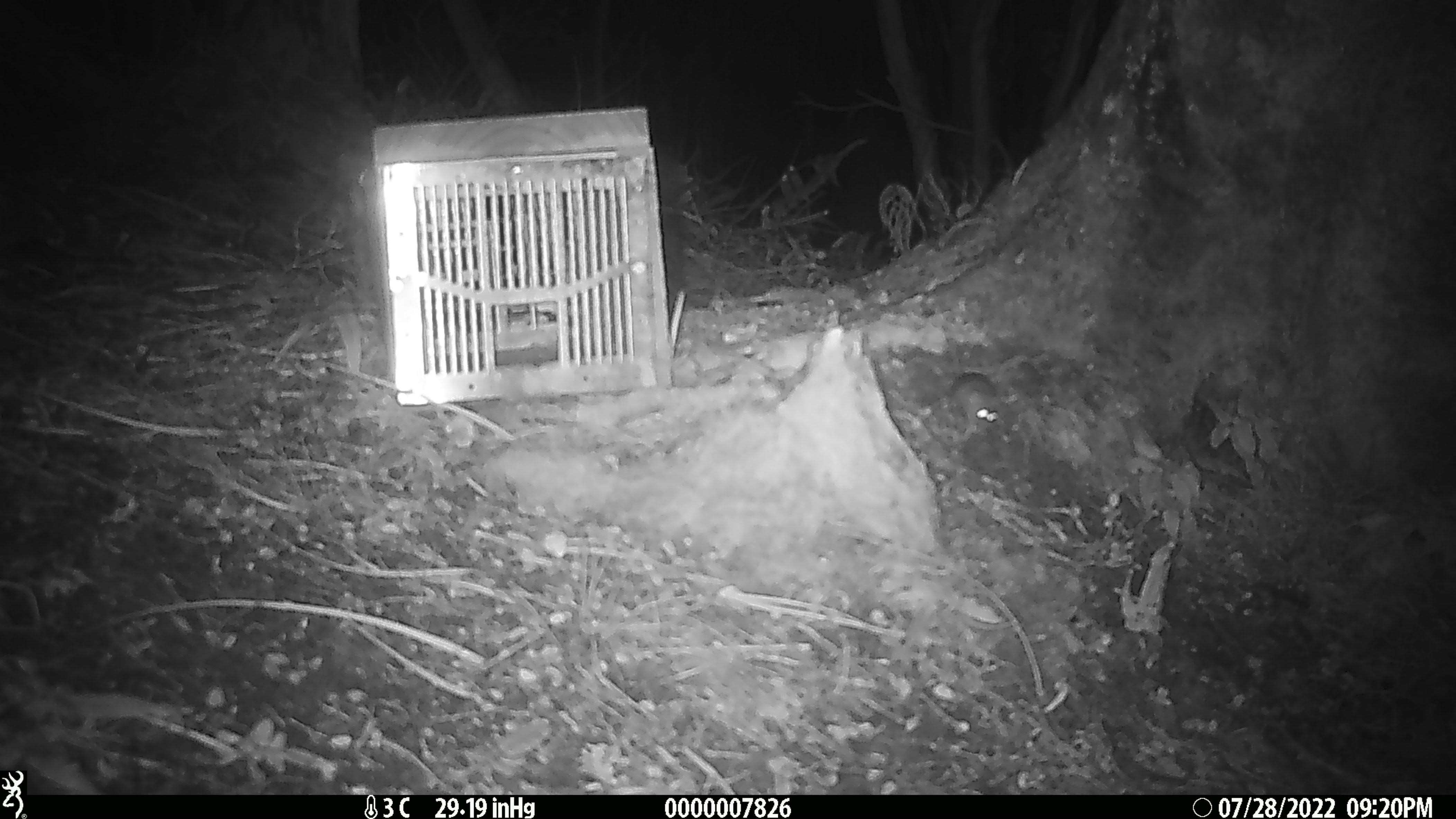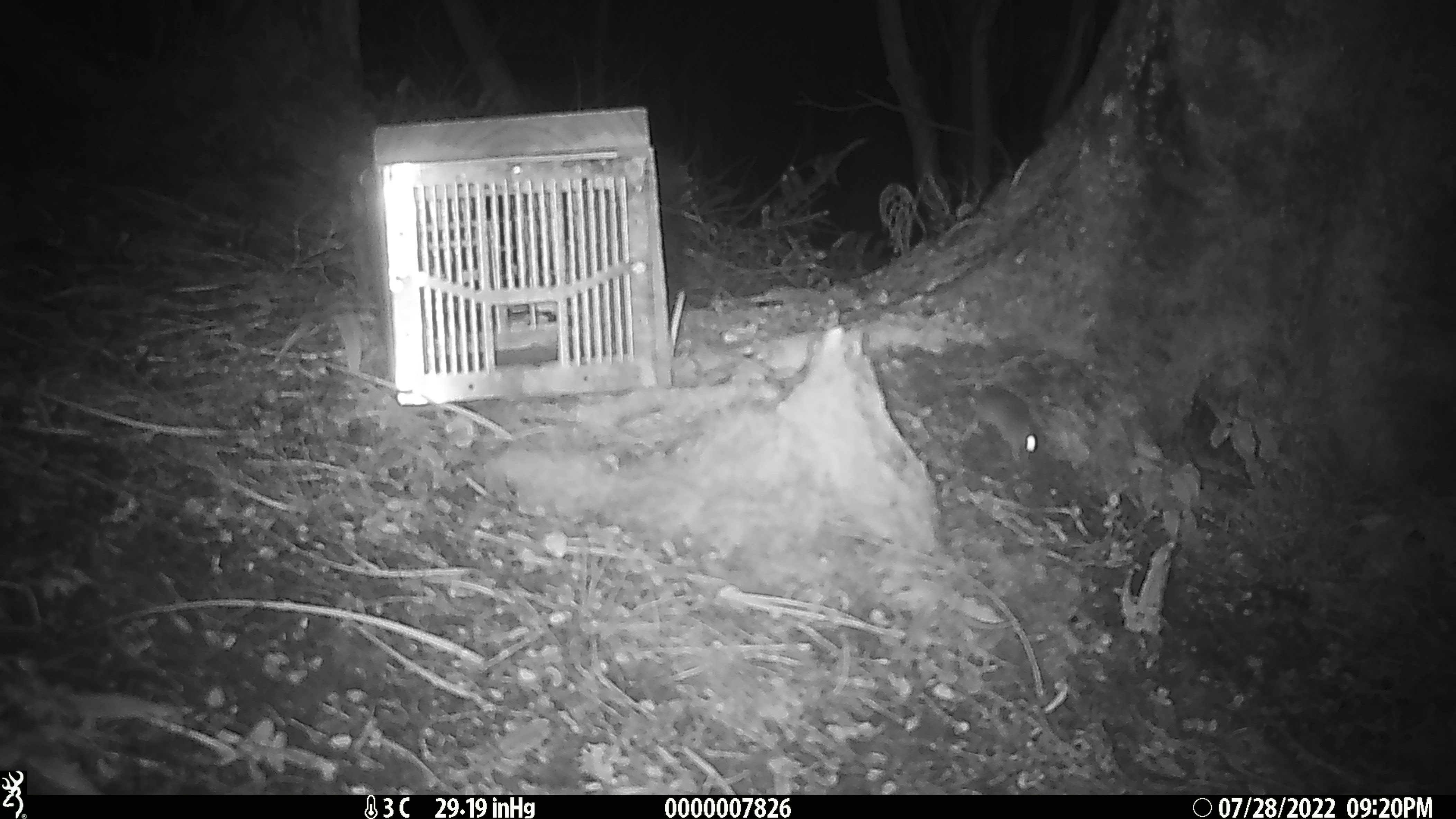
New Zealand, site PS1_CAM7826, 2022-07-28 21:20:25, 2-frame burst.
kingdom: Animalia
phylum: Chordata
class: Mammalia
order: Rodentia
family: Muridae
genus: Mus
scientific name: Mus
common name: mouse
Mouse (Mus).